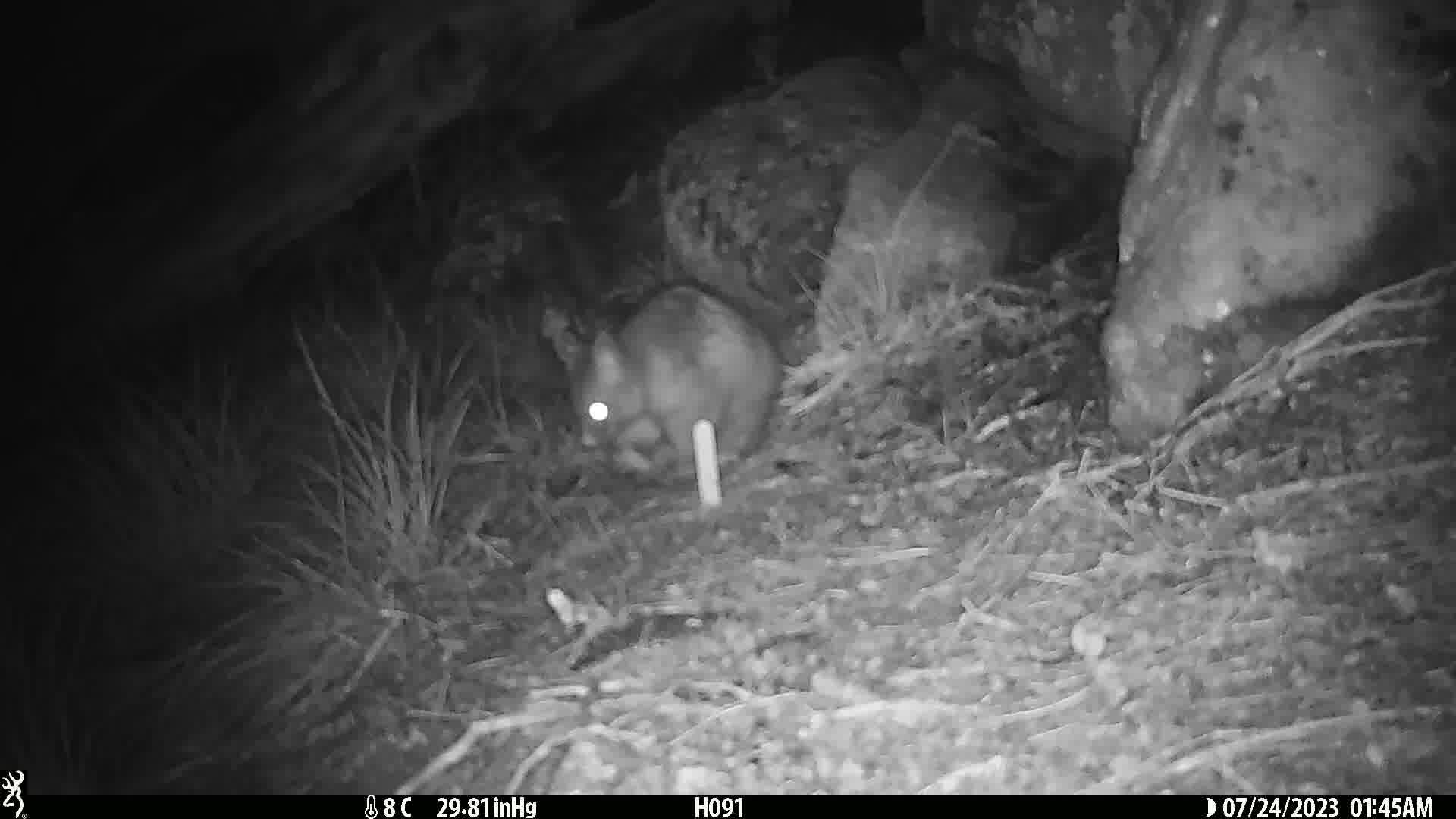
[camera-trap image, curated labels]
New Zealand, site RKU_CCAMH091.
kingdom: Animalia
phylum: Chordata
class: Mammalia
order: Diprotodontia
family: Phalangeridae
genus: Trichosurus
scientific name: Trichosurus vulpecula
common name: common brushtail possum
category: possum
Possum (common brushtail possum) (Trichosurus vulpecula).